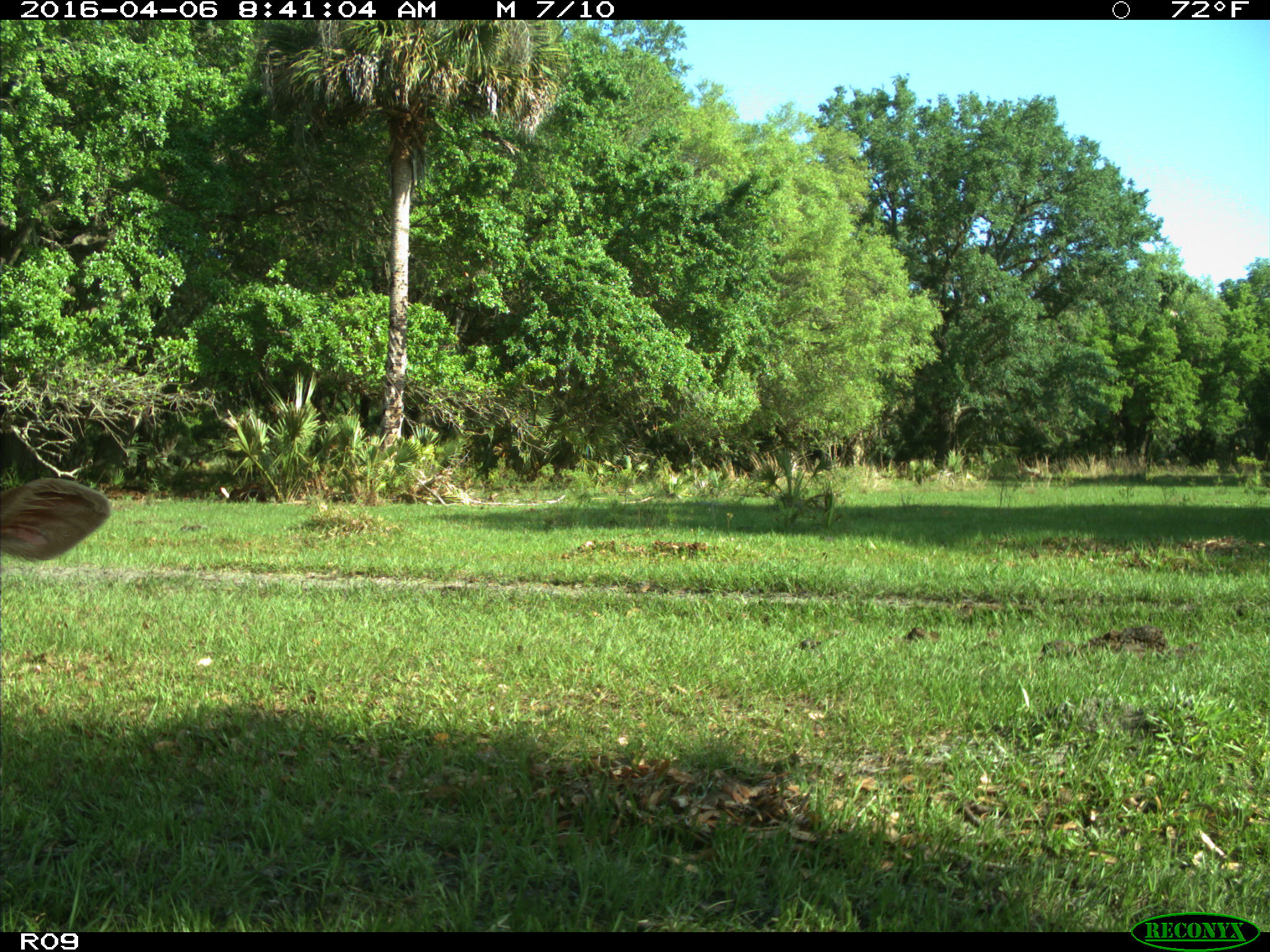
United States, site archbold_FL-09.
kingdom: Animalia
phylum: Chordata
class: Mammalia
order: Artiodactyla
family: Bovidae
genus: Bos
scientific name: Bos taurus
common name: domestic cow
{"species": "Bos taurus (domestic cow)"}